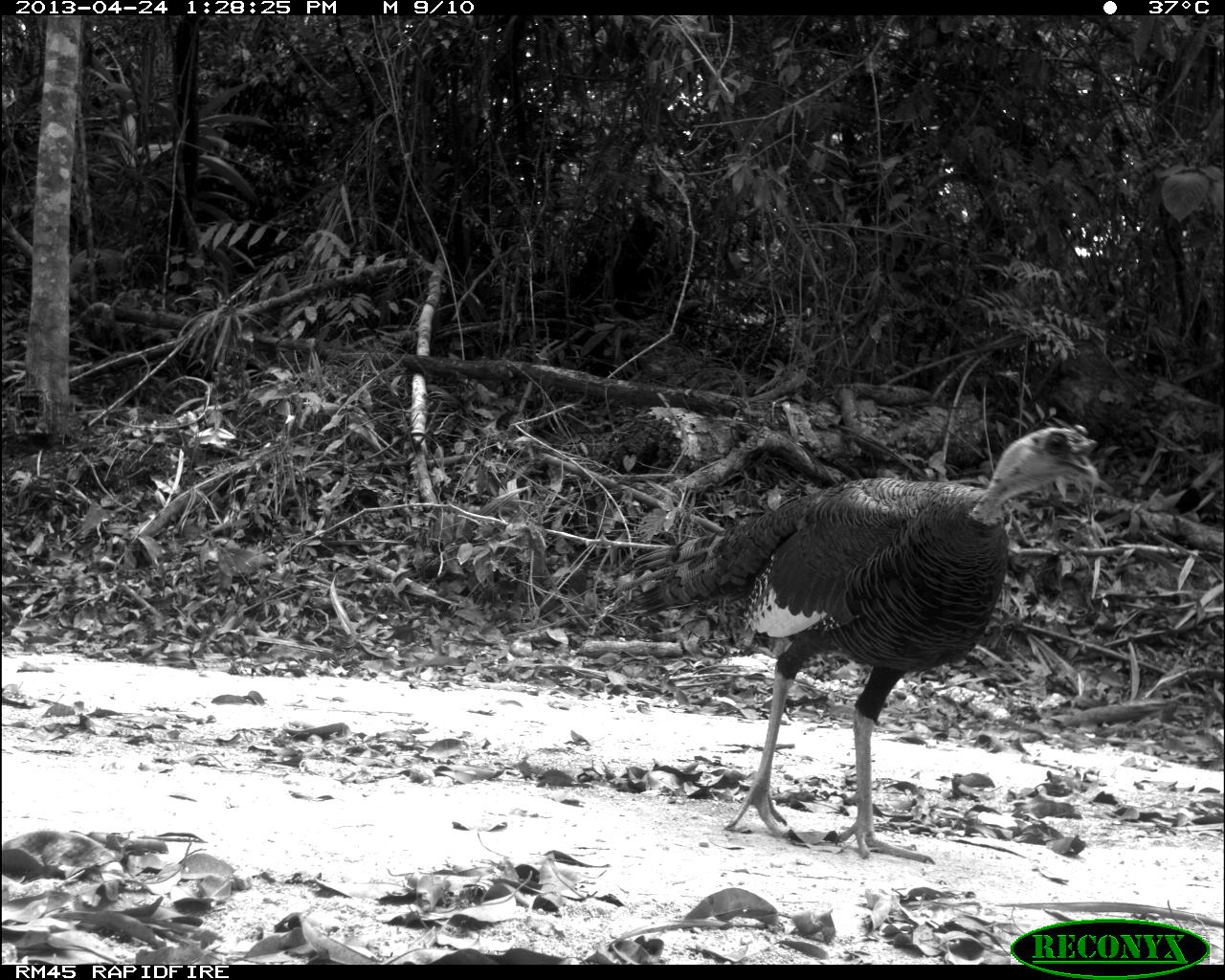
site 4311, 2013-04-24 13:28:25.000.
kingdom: Animalia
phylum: Chordata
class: Aves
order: Galliformes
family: Phasianidae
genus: Meleagris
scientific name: Meleagris ocellata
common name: ocellated turkey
Meleagris ocellata (ocellated turkey), count 1.